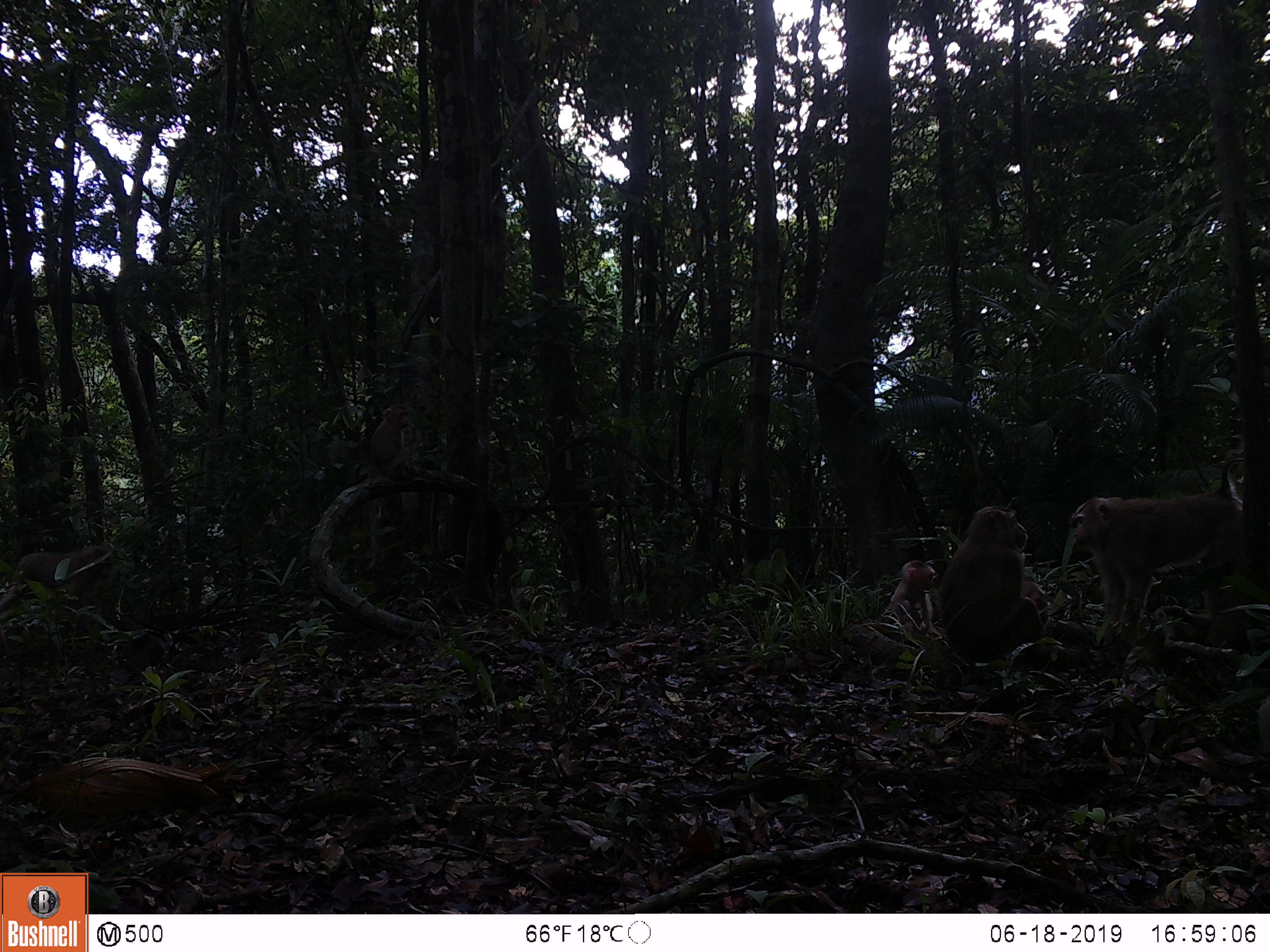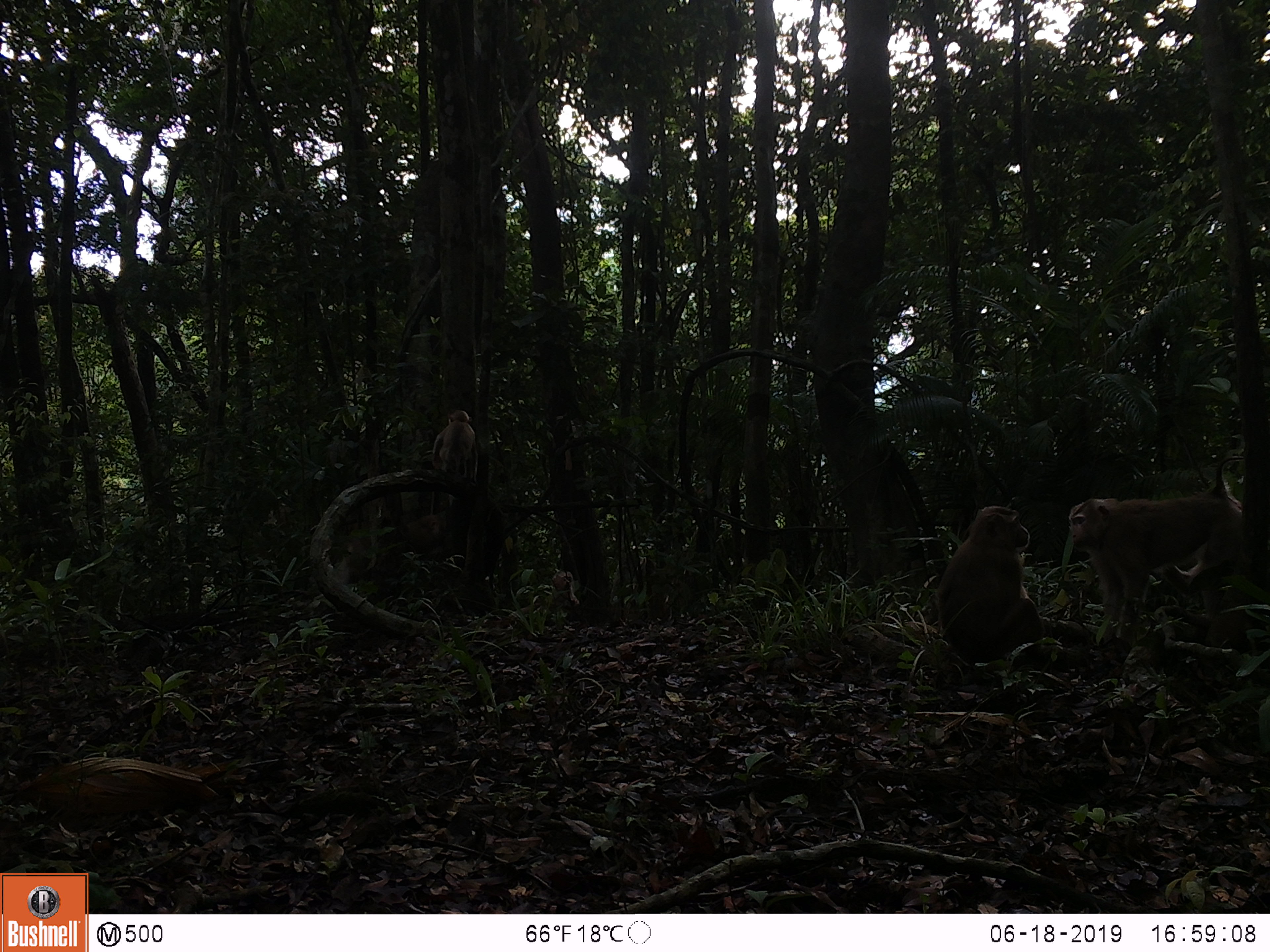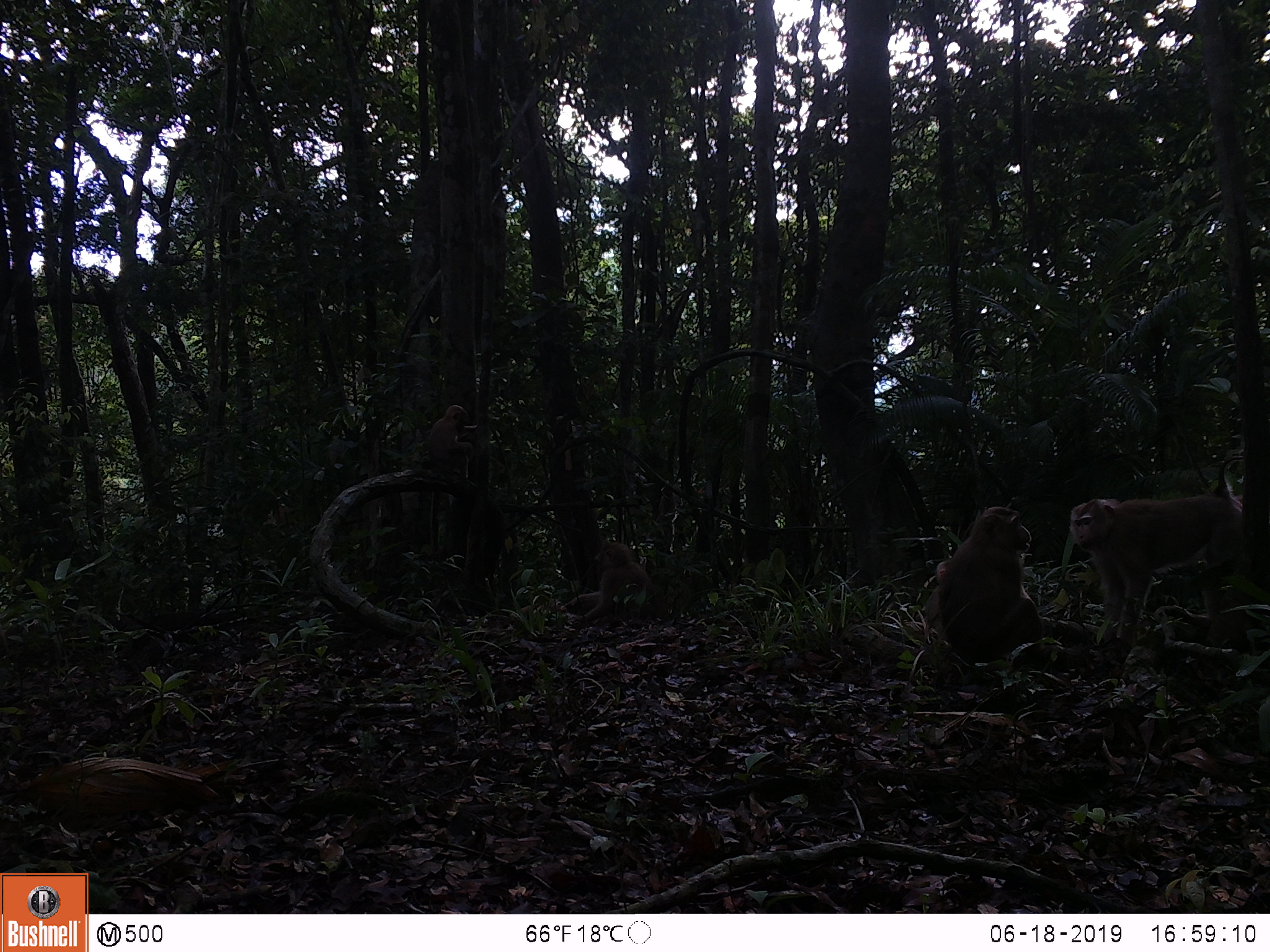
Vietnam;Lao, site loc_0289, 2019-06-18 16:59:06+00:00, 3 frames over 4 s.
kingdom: Animalia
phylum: Chordata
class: Mammalia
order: Primates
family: Cercopithecidae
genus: Macaca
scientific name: Macaca nemestrina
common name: pig-tailed macaque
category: pig tailed macaque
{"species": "pig tailed macaque (pig-tailed macaque) (Macaca nemestrina)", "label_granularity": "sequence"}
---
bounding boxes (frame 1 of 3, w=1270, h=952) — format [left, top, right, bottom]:
pig tailed macaque: [1070, 458, 1245, 642]; [937, 505, 1050, 664]; [0, 545, 112, 619]; [885, 560, 936, 635]; [370, 402, 419, 480]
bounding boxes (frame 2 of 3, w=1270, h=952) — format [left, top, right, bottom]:
pig tailed macaque: [1067, 456, 1246, 639]; [933, 506, 1044, 664]; [432, 409, 478, 485]; [508, 569, 580, 616]; [406, 514, 440, 539]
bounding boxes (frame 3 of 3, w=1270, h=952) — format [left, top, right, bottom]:
pig tailed macaque: [1069, 456, 1243, 645]; [937, 506, 1044, 666]; [562, 541, 663, 624]; [430, 405, 478, 478]; [924, 559, 954, 646]; [511, 598, 567, 616]